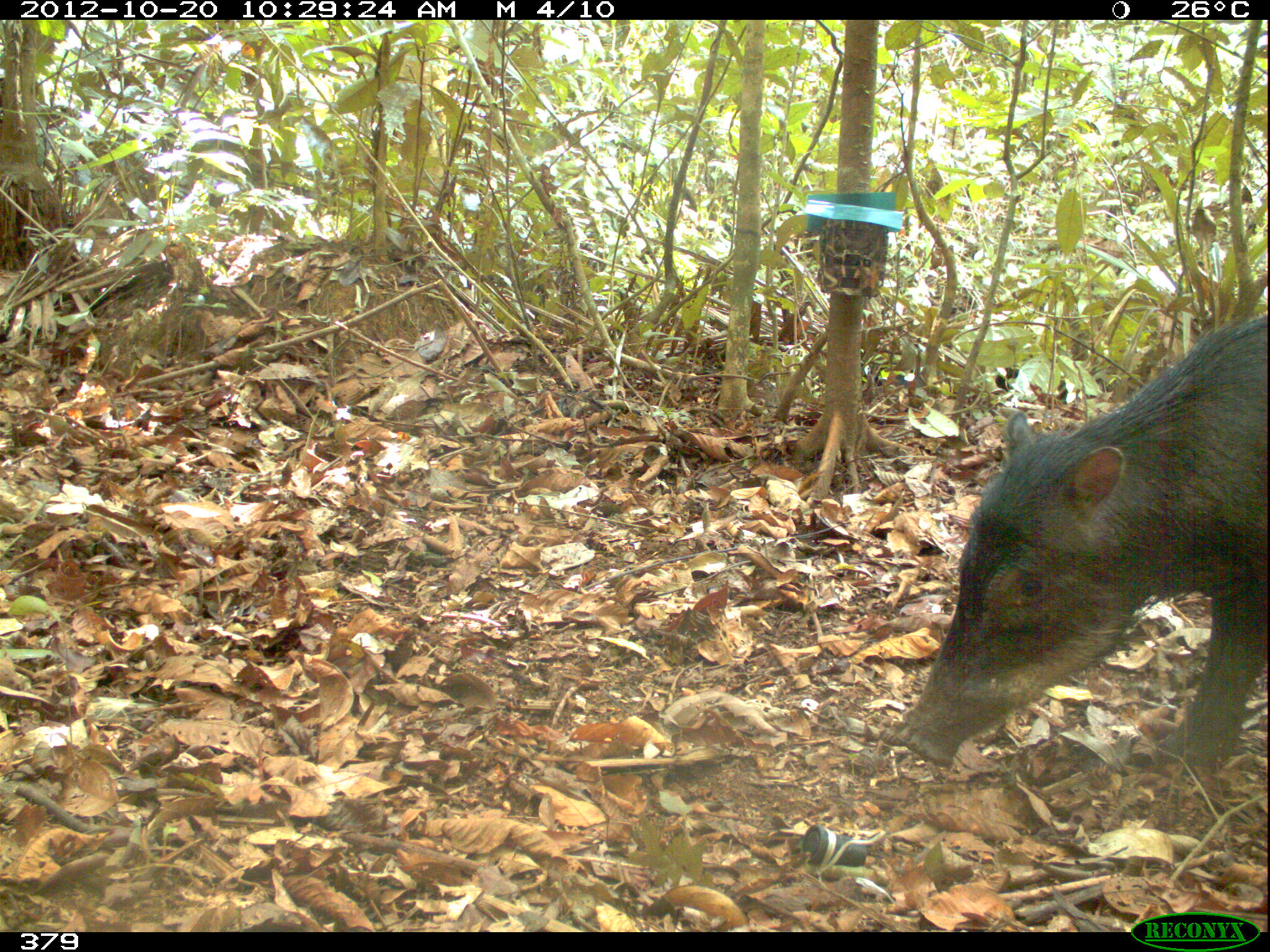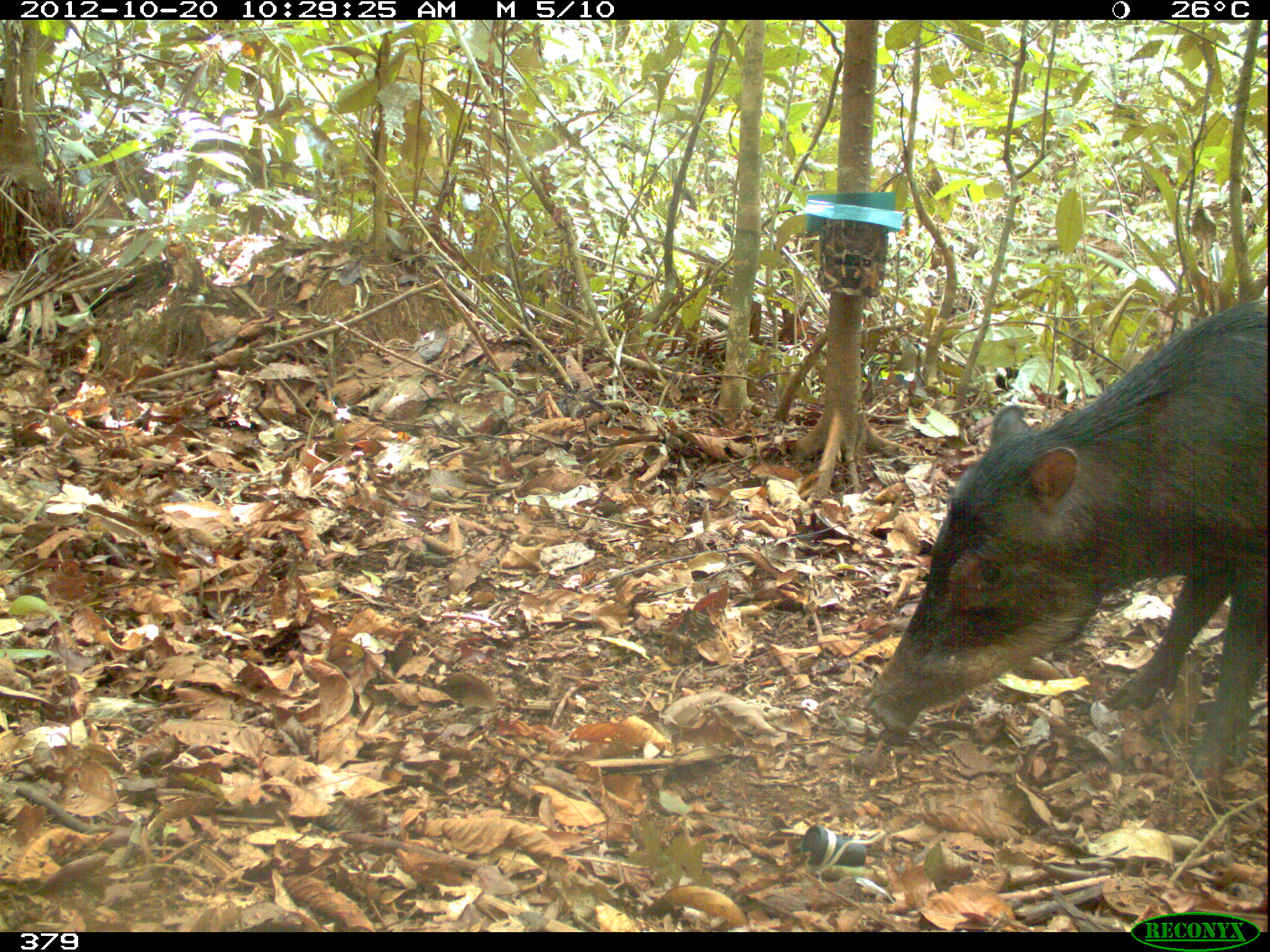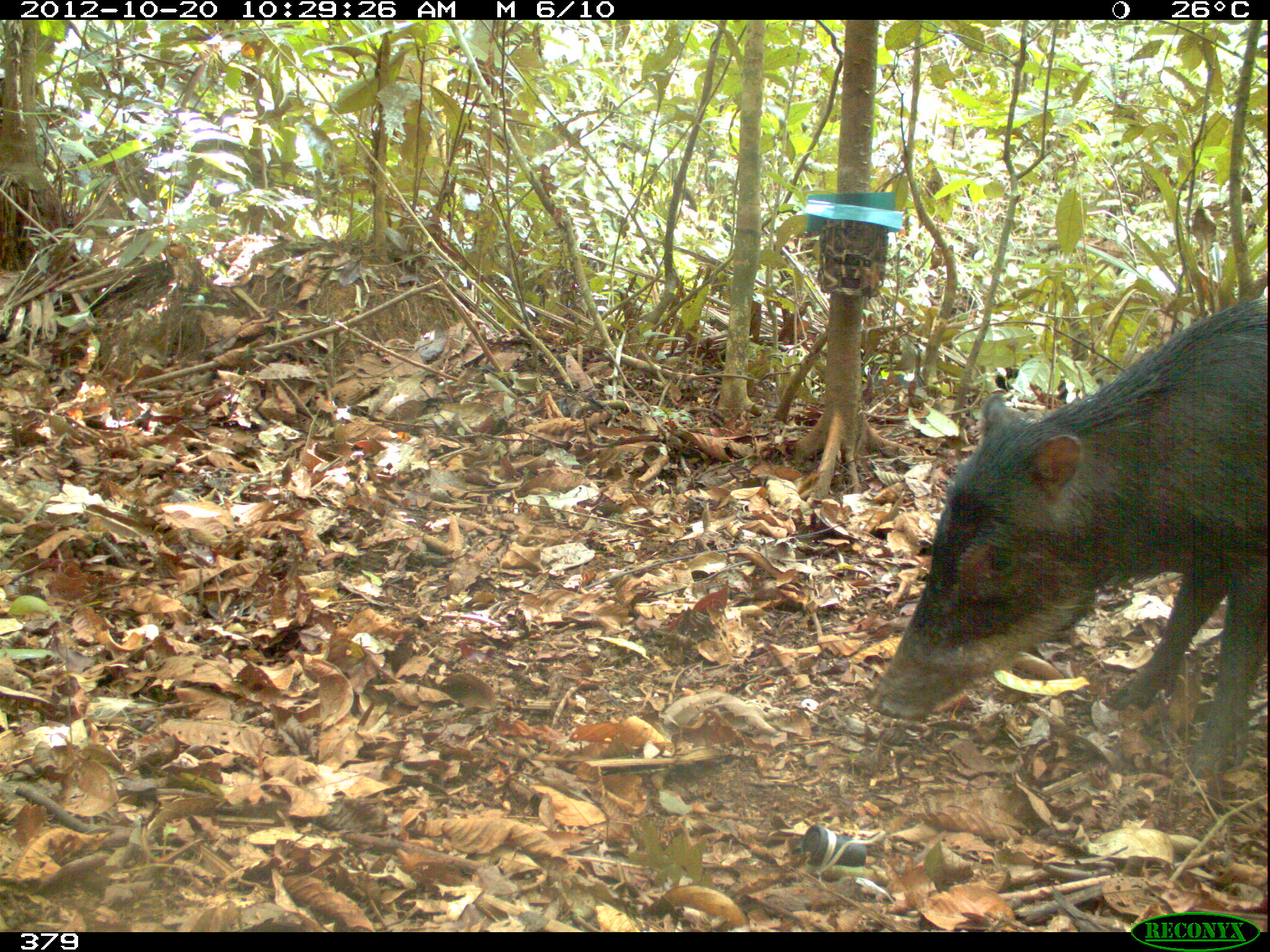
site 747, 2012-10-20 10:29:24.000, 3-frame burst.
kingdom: Animalia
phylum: Chordata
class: Mammalia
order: Artiodactyla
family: Tayassuidae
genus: Tayassu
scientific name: Tayassu pecari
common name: white-lipped peccary